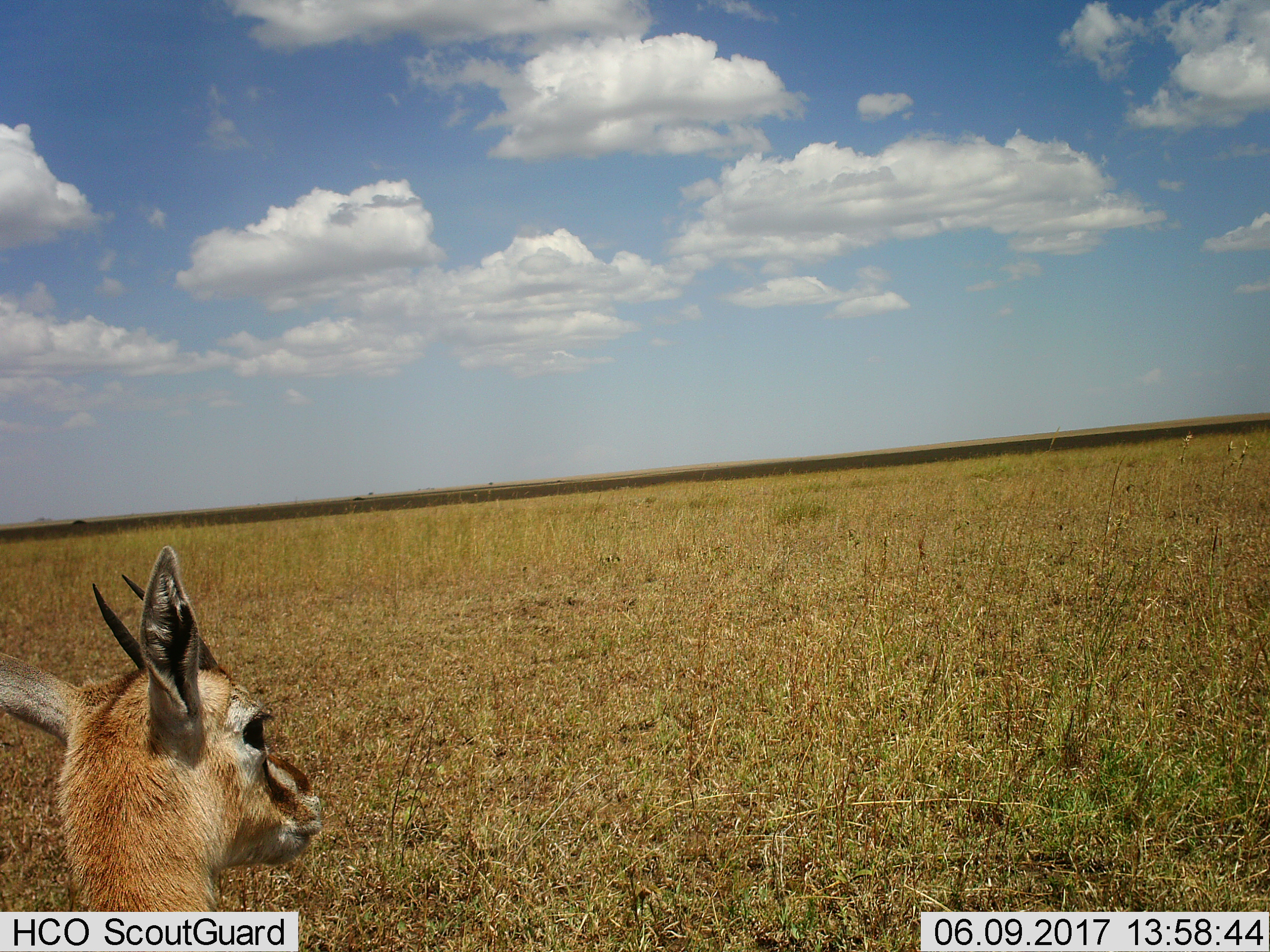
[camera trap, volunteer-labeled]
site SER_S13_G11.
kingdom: Animalia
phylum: Chordata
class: Mammalia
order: Artiodactyla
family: Bovidae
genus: Eudorcas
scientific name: Eudorcas thomsonii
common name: thomson's gazelle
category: gazellethomsons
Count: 1.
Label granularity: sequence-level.